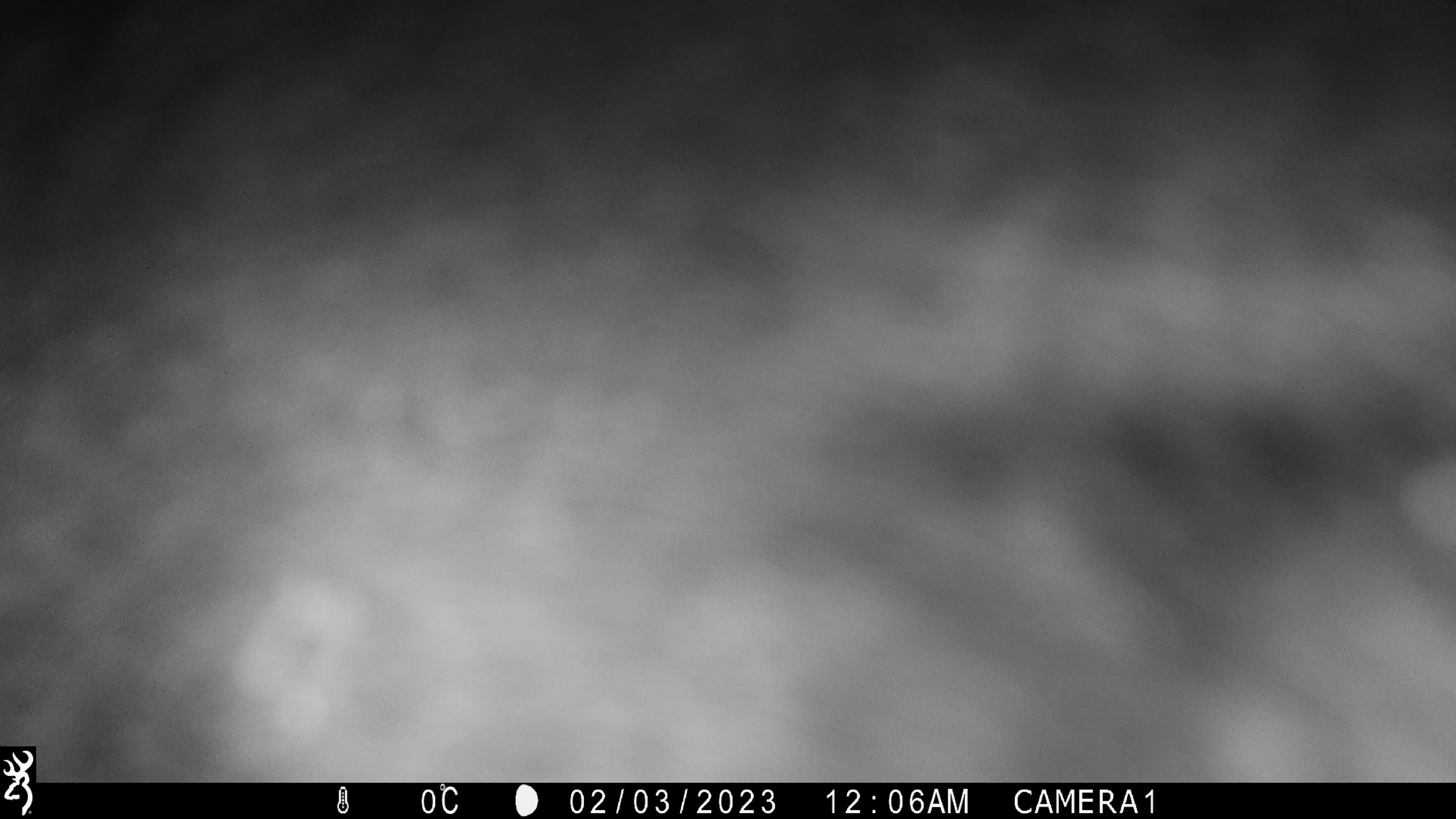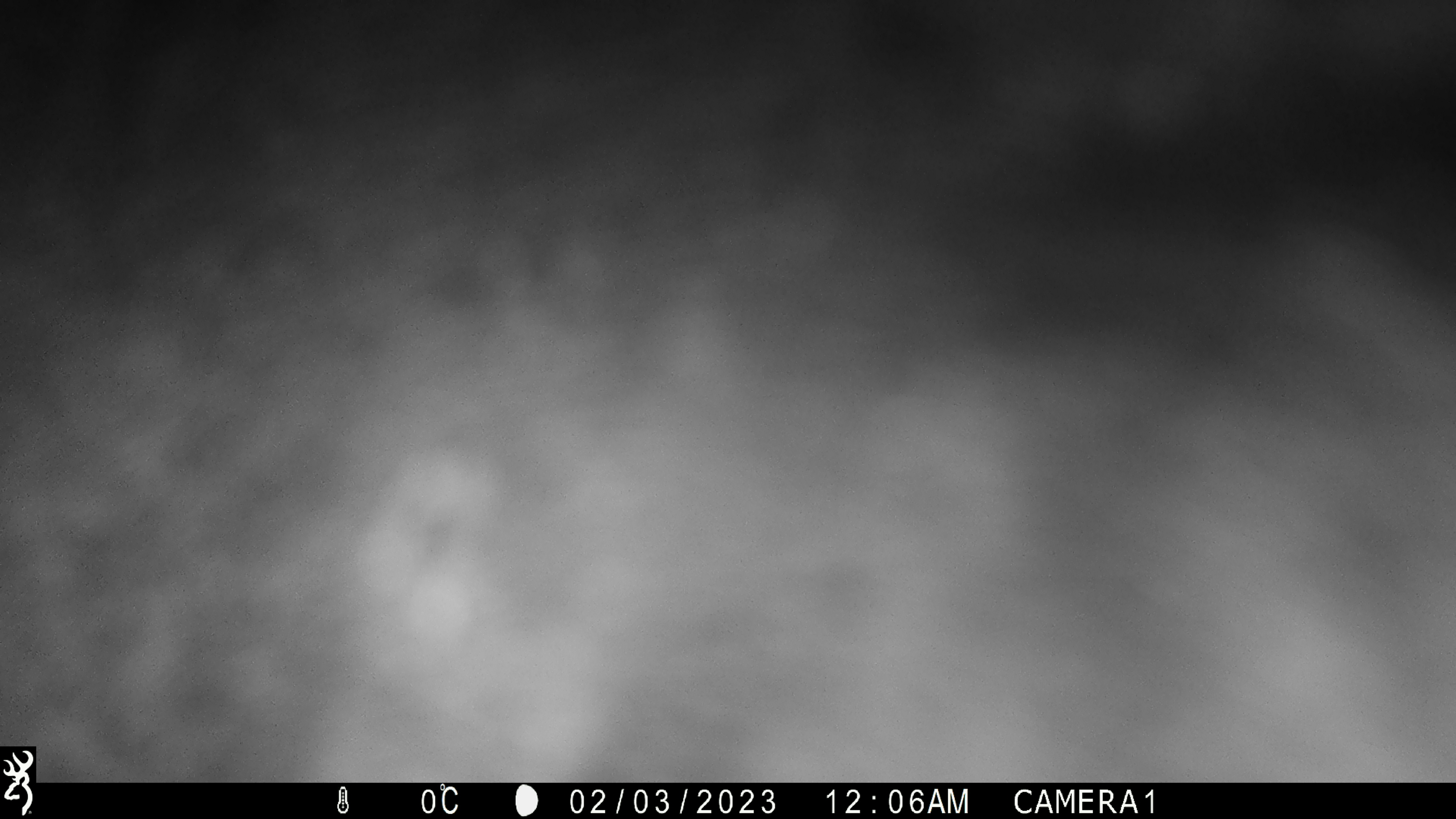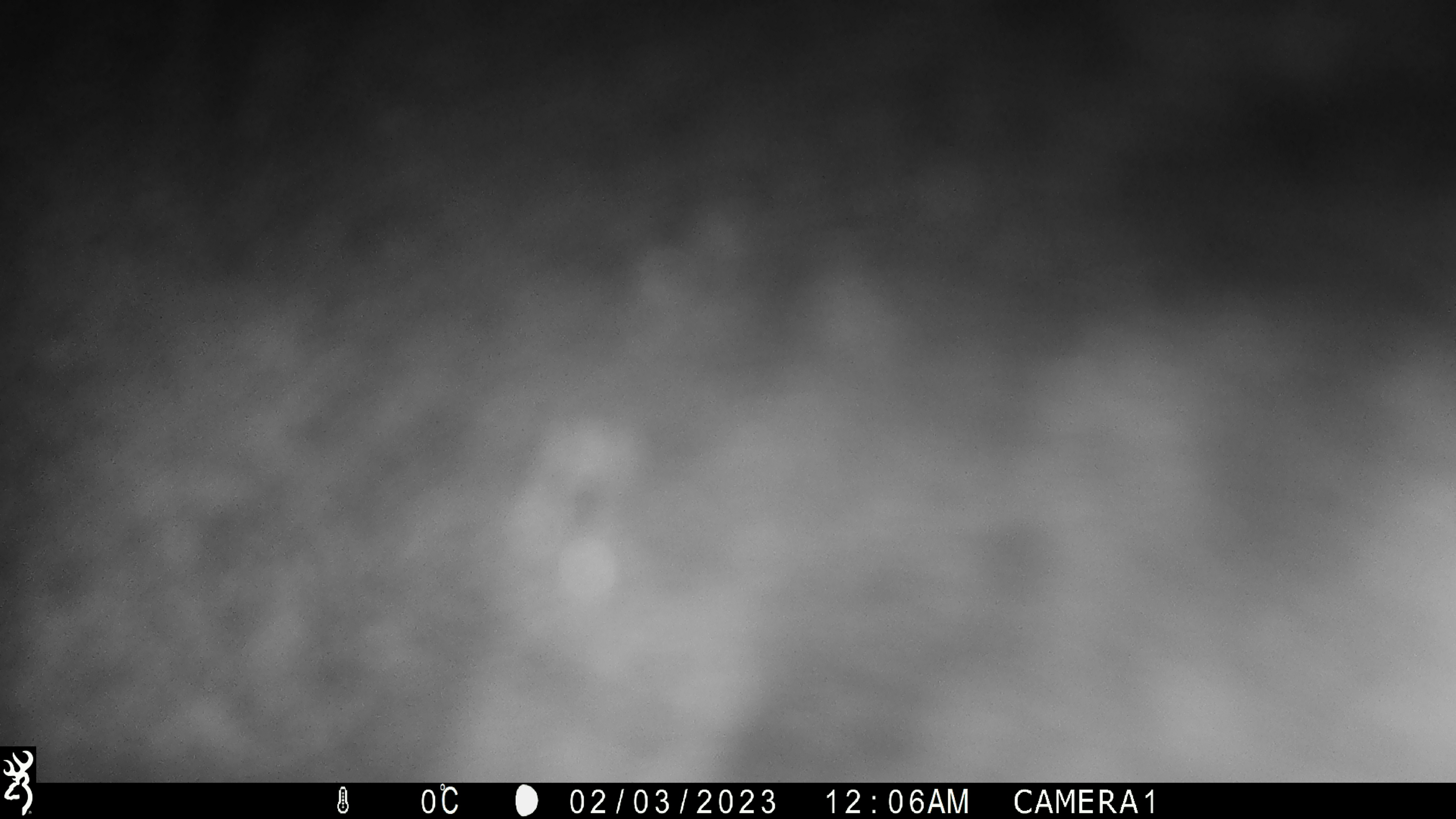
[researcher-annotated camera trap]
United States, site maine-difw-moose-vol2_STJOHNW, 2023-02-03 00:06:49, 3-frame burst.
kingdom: Animalia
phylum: Chordata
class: Mammalia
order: Artiodactyla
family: Cervidae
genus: Alces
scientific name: Alces alces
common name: moose